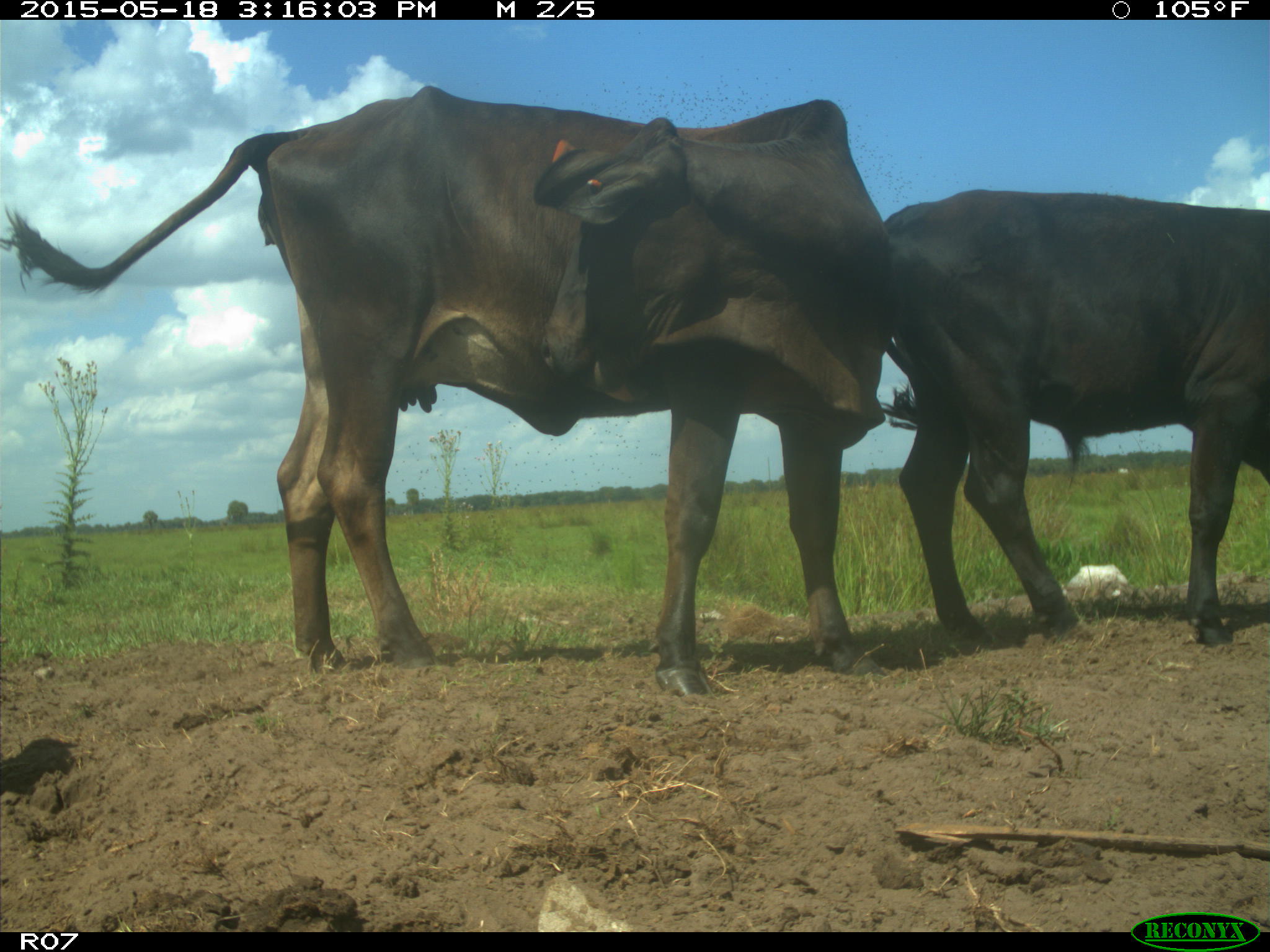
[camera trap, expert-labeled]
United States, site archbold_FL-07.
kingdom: Animalia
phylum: Chordata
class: Mammalia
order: Artiodactyla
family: Bovidae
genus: Bos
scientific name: Bos taurus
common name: domestic cow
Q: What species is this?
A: Bos taurus (domestic cow).